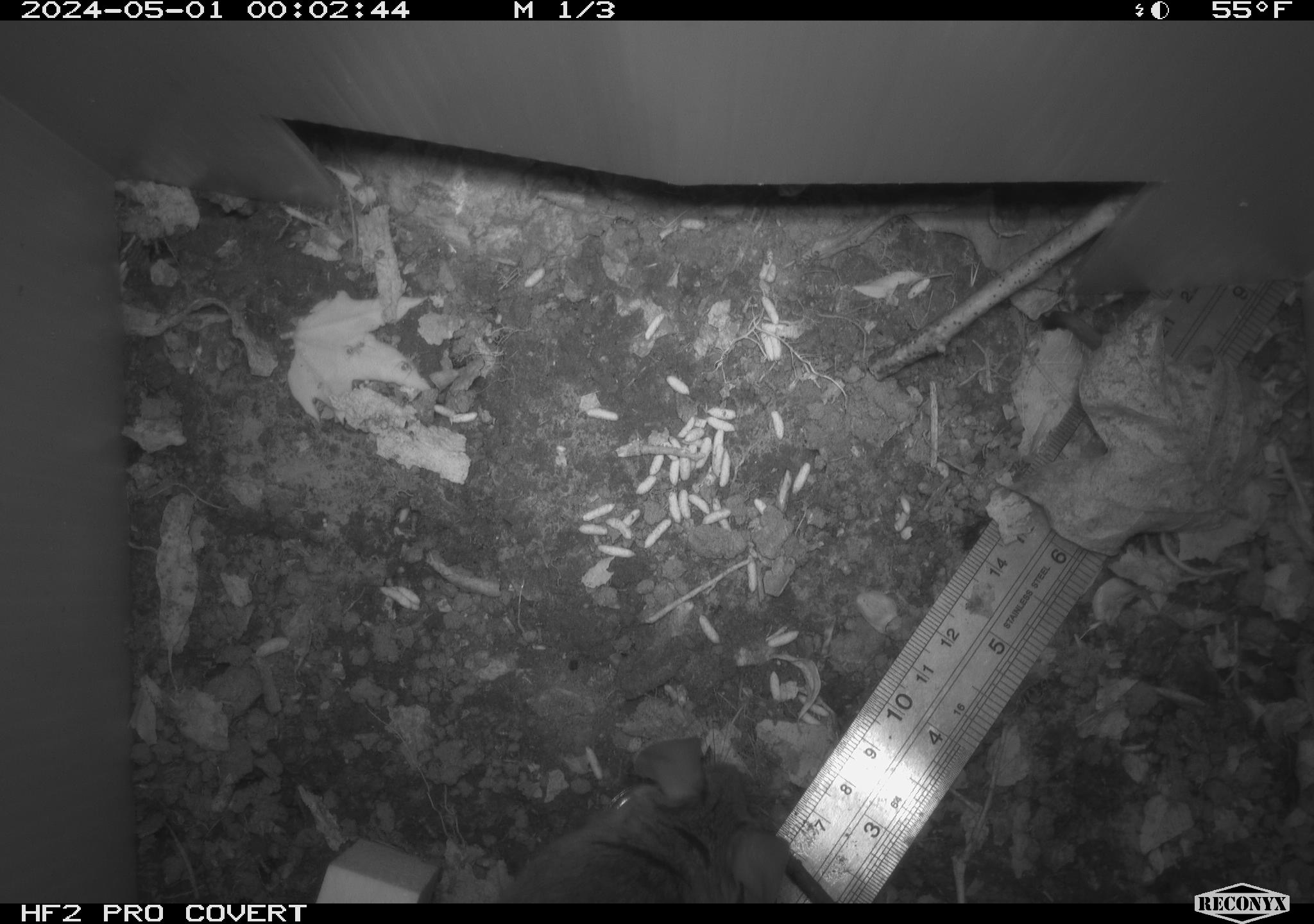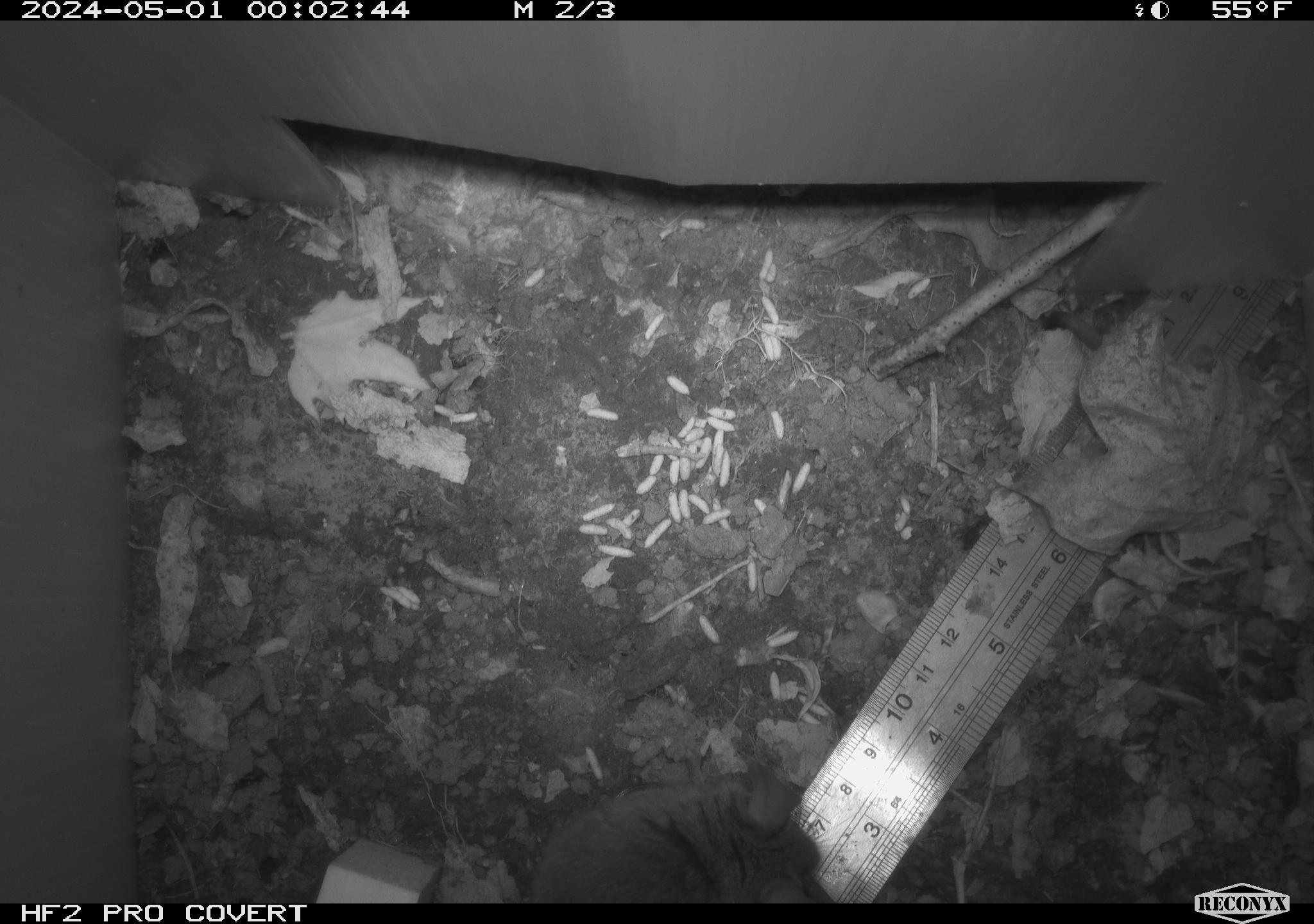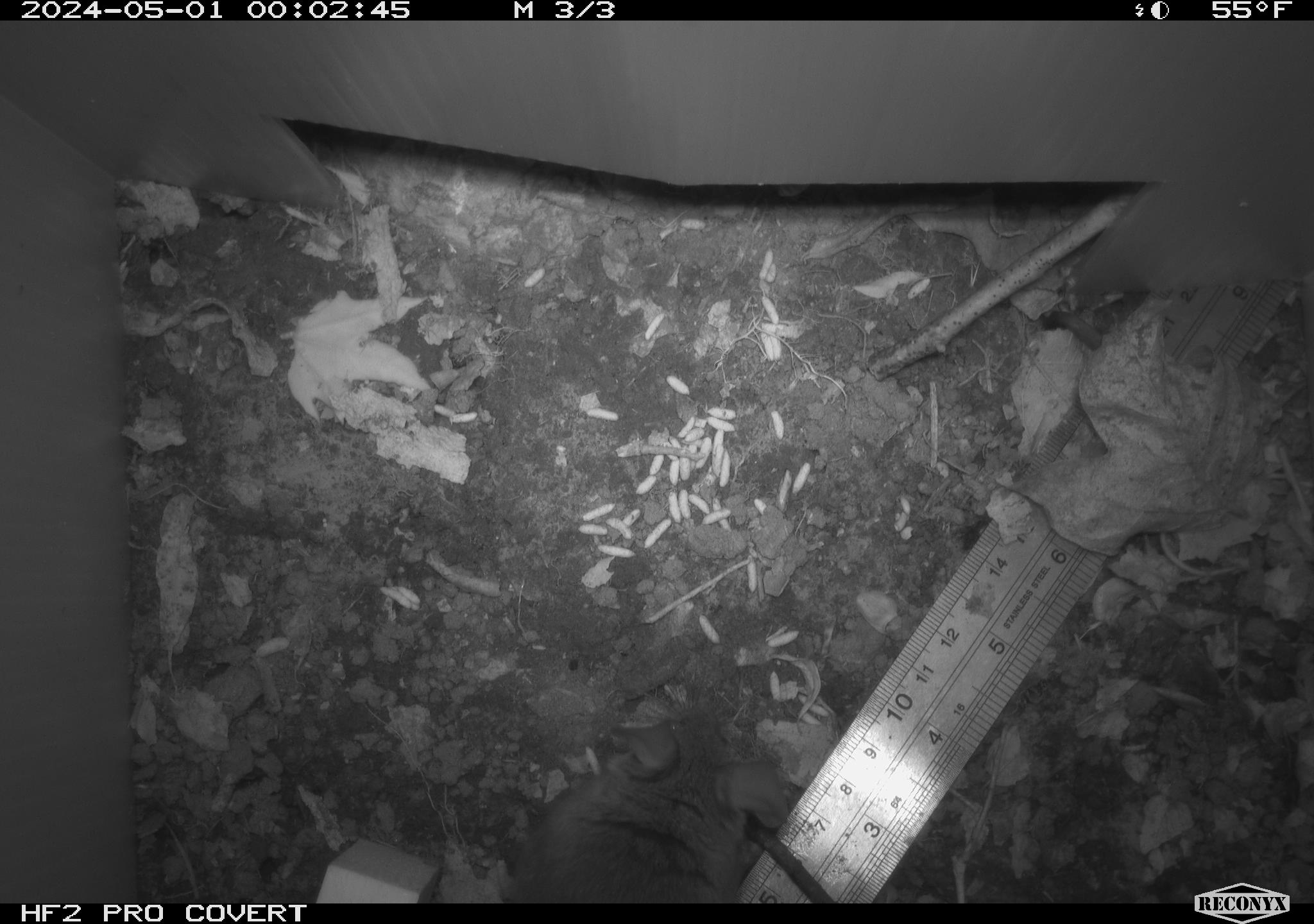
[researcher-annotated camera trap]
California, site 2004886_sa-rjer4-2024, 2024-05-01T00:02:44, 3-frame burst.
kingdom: Animalia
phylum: Chordata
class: Mammalia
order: Rodentia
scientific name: Rodentia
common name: mouse species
Mouse species (Rodentia).